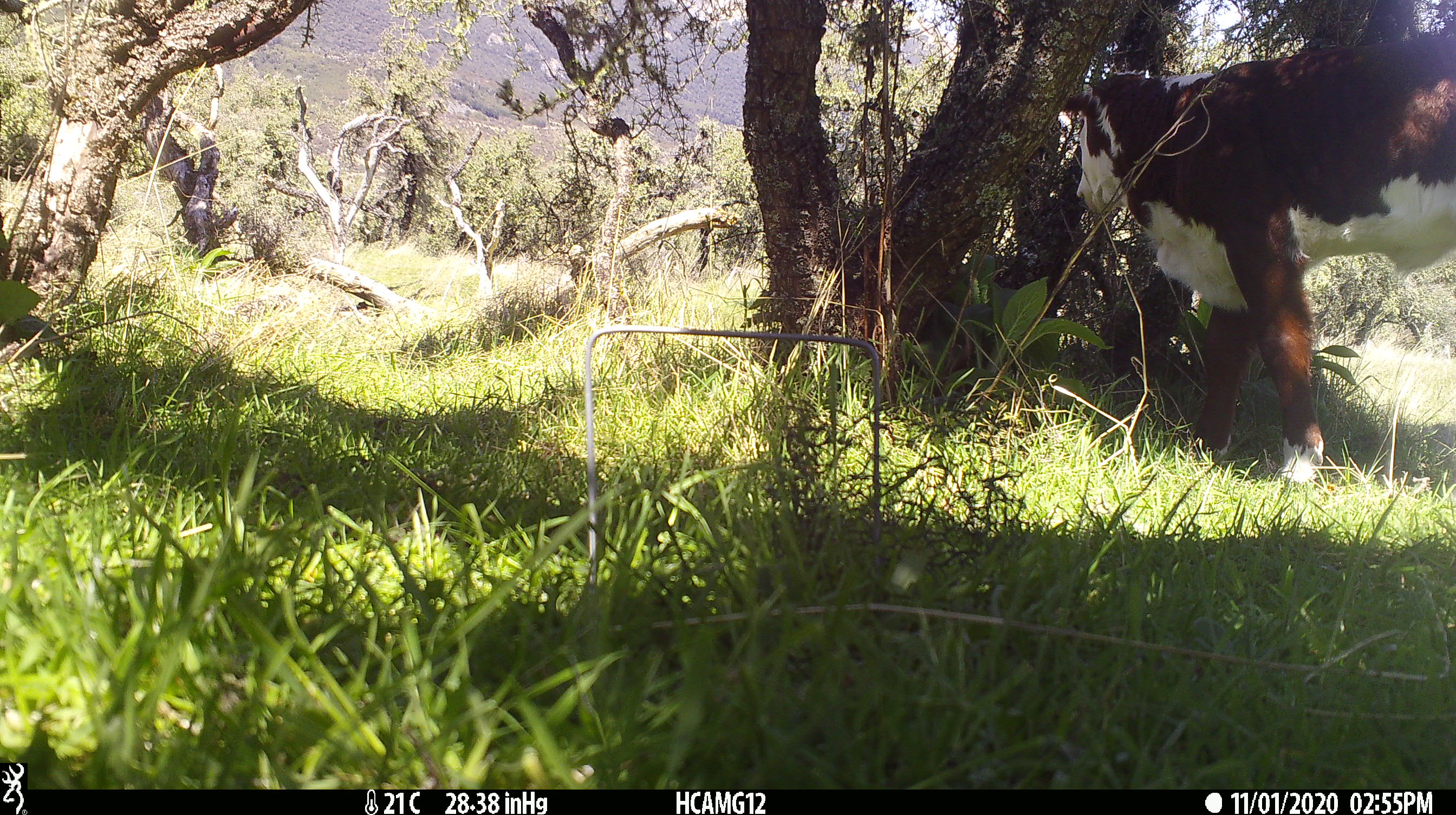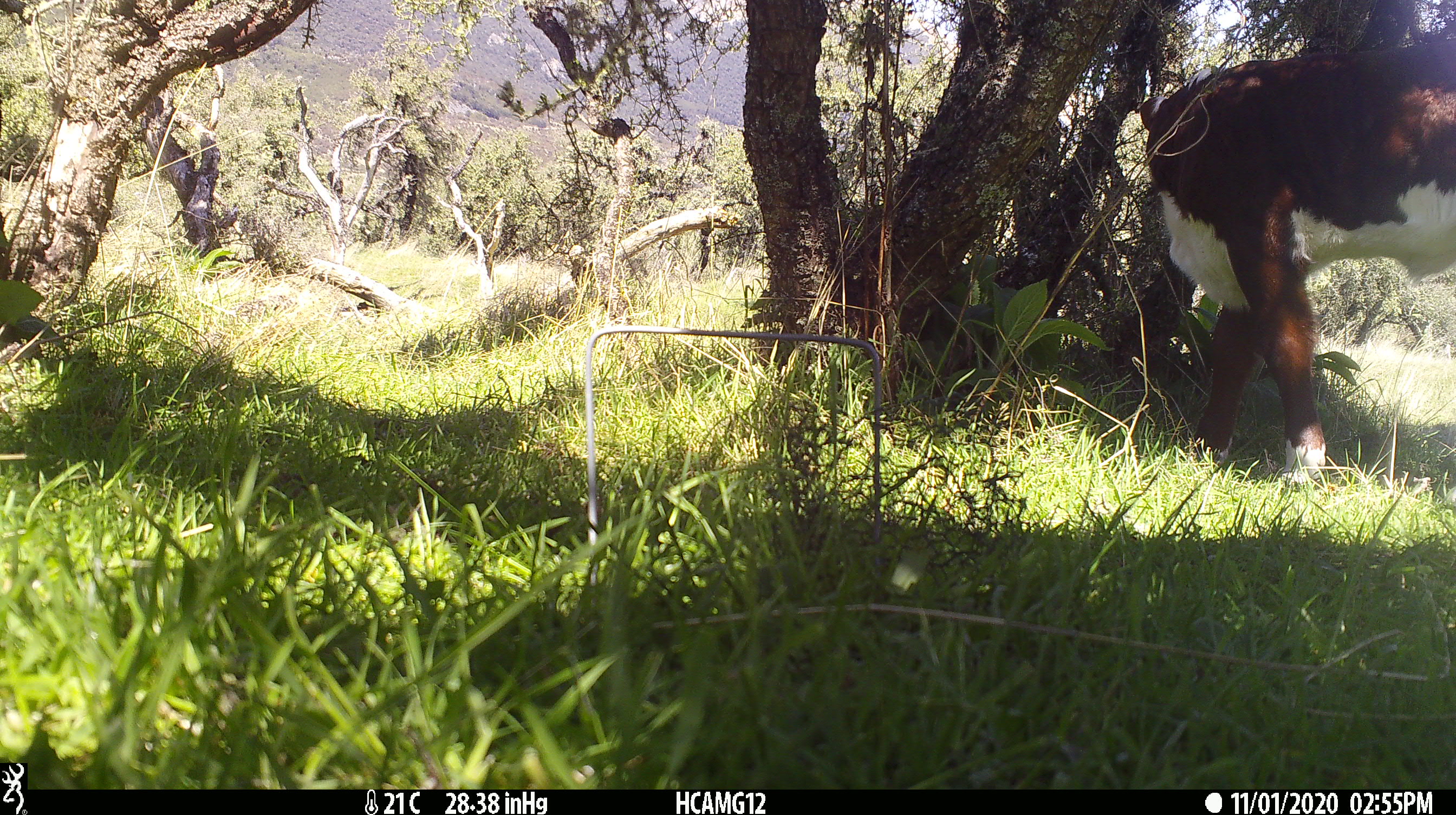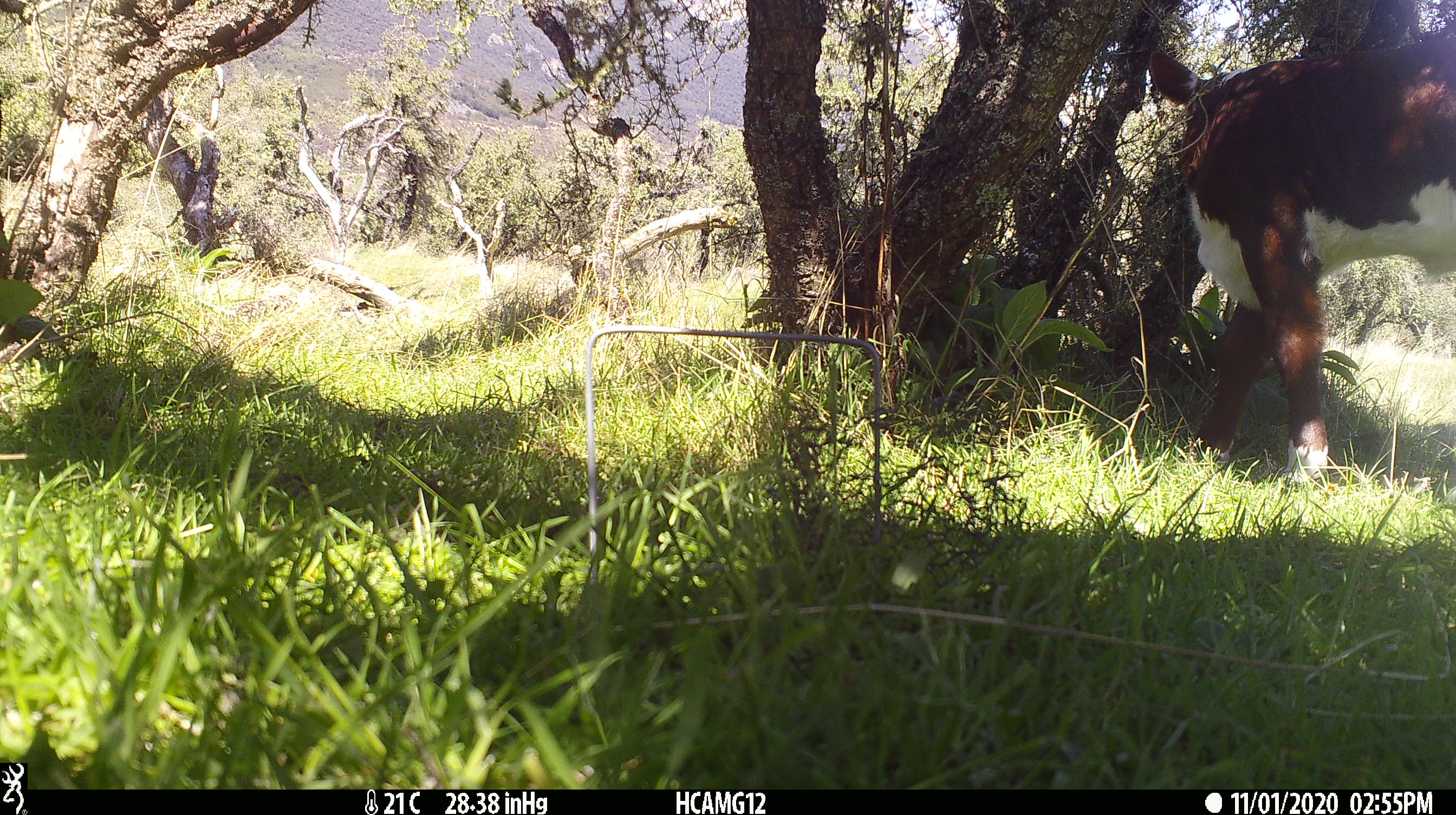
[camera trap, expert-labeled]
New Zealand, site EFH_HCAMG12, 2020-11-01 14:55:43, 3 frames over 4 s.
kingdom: Animalia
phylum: Chordata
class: Mammalia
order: Artiodactyla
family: Bovidae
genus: Bos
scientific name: Bos taurus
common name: domestic cow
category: cow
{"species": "cow (domestic cow) (Bos taurus)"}